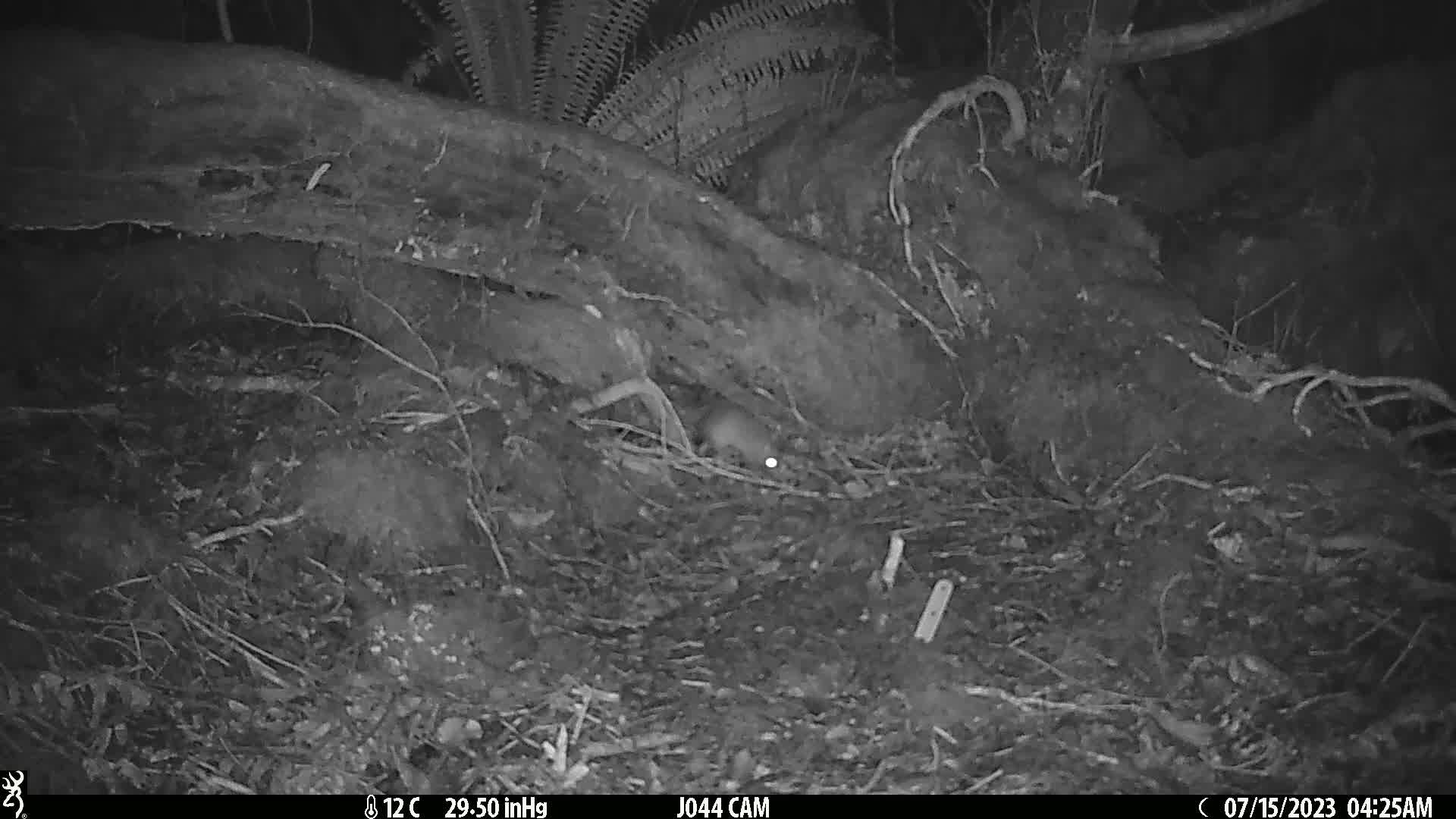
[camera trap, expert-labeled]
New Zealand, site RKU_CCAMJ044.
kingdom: Animalia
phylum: Chordata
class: Mammalia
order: Rodentia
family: Muridae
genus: Rattus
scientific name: Rattus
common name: rat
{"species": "rat (Rattus)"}